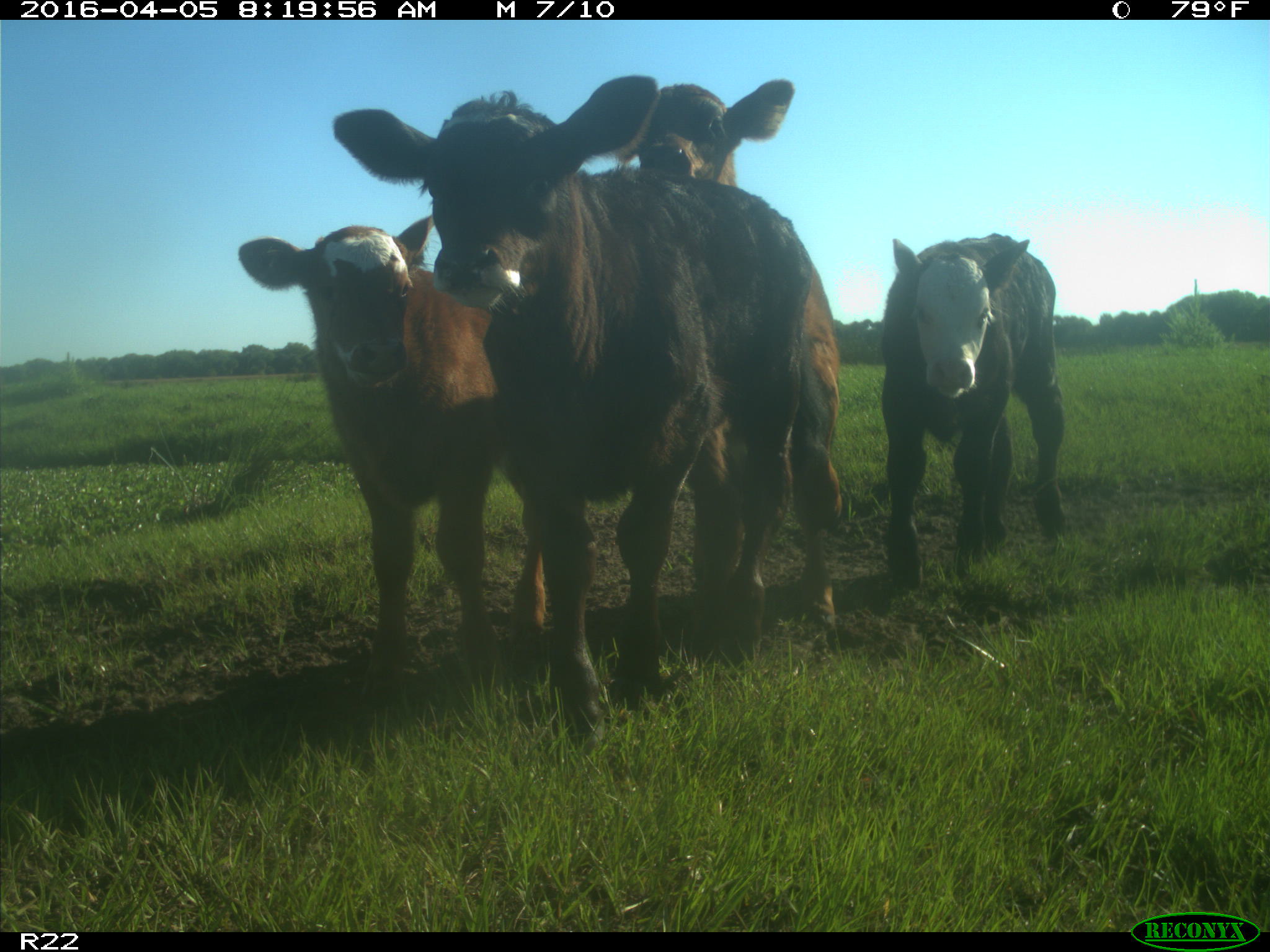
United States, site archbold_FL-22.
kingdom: Animalia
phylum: Chordata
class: Mammalia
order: Artiodactyla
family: Bovidae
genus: Bos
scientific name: Bos taurus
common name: domestic cow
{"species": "Bos taurus (domestic cow)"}